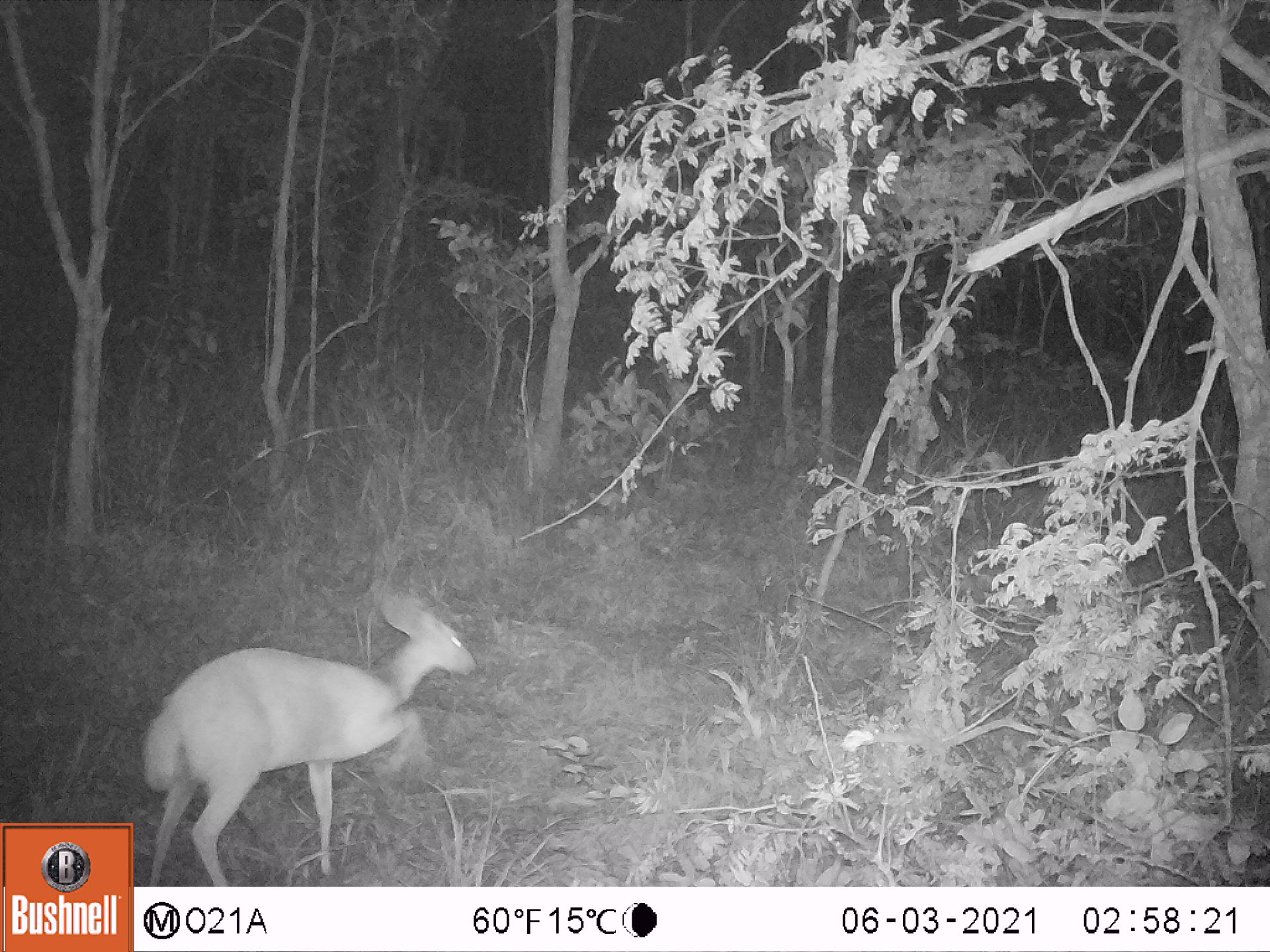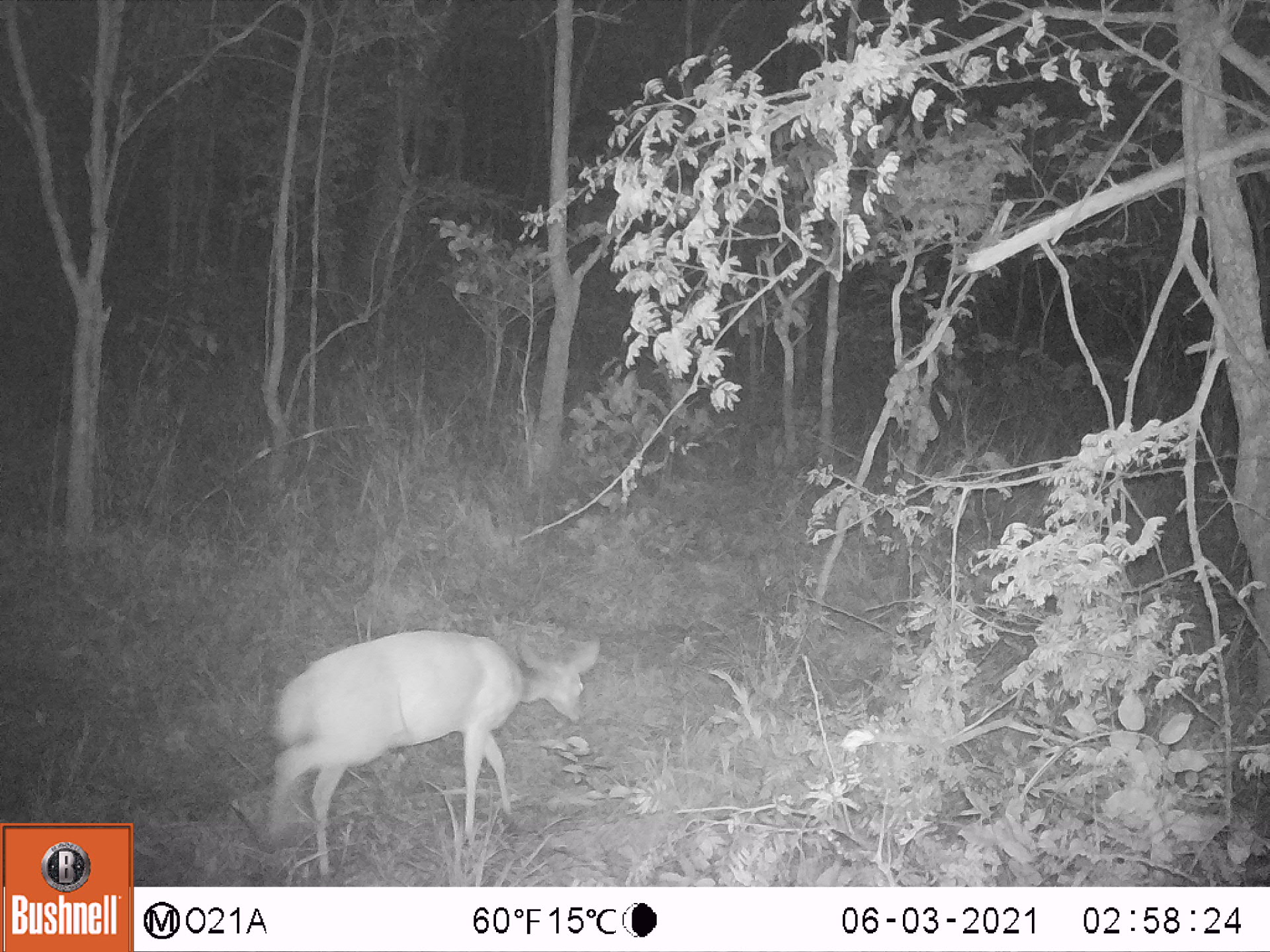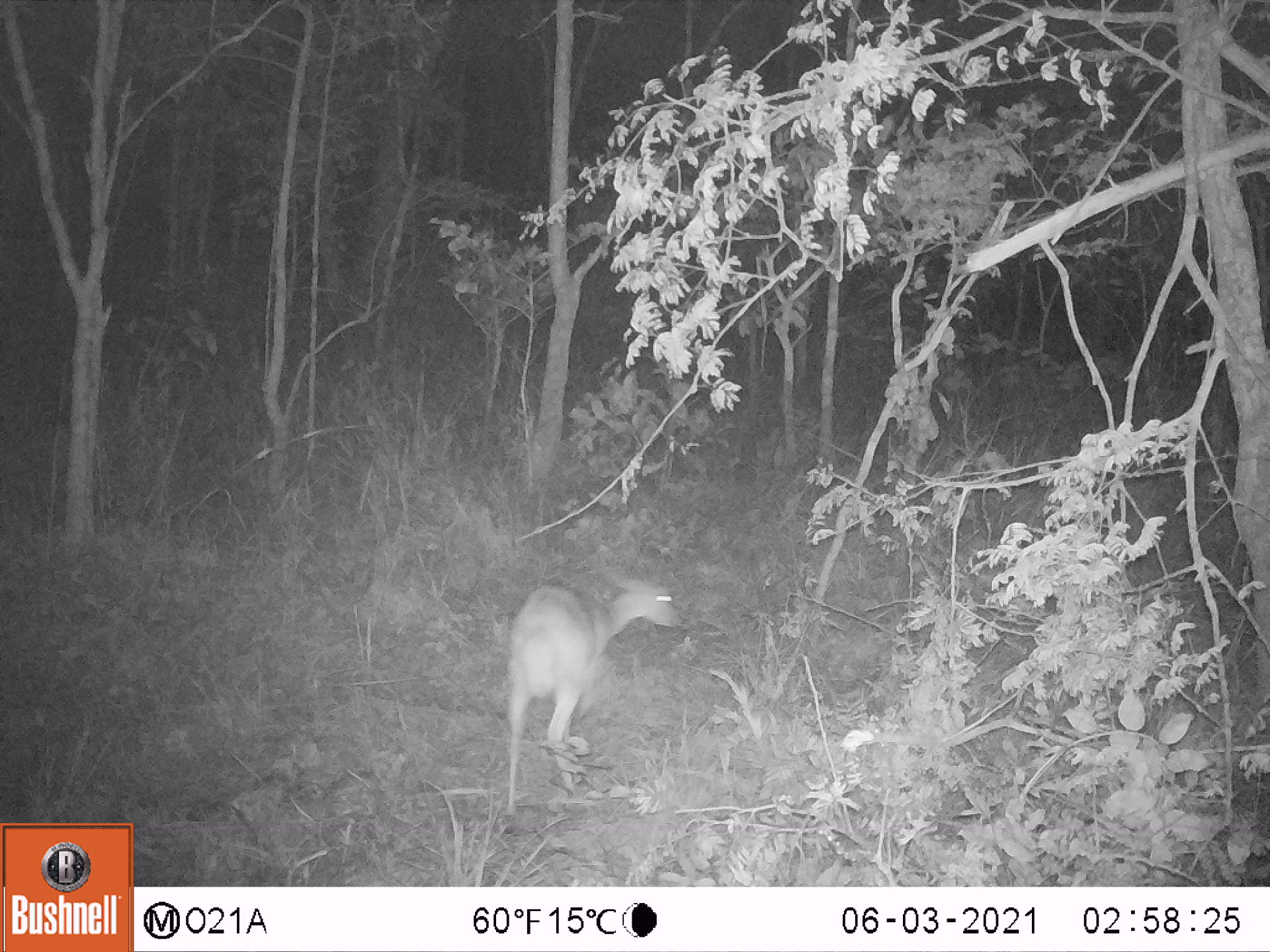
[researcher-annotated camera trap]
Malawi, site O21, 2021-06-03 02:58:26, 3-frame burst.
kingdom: Animalia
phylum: Chordata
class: Mammalia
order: Artiodactyla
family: Bovidae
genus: Tragelaphus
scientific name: Tragelaphus sylvaticus sylvaticus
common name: cape bushbuck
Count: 1.